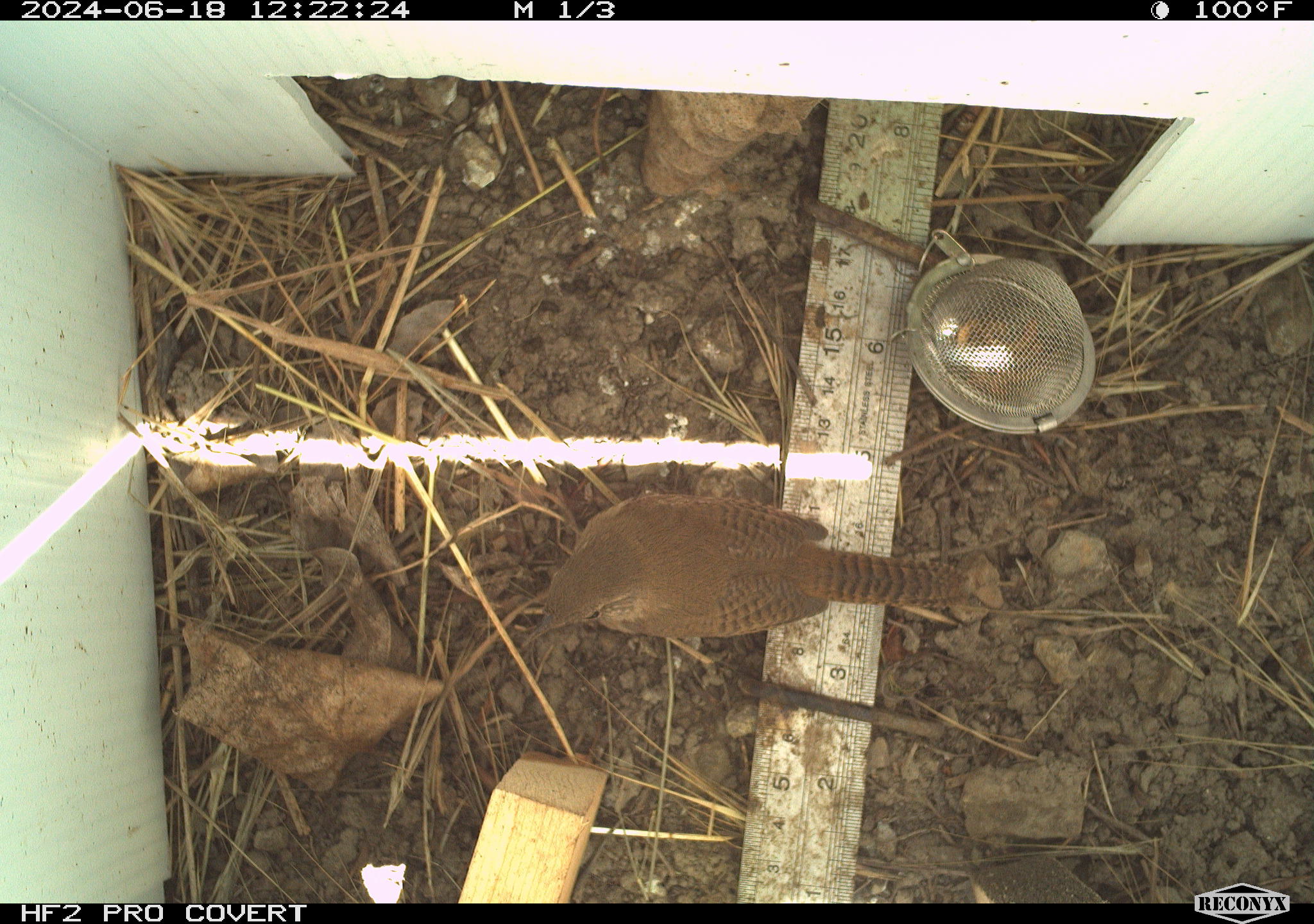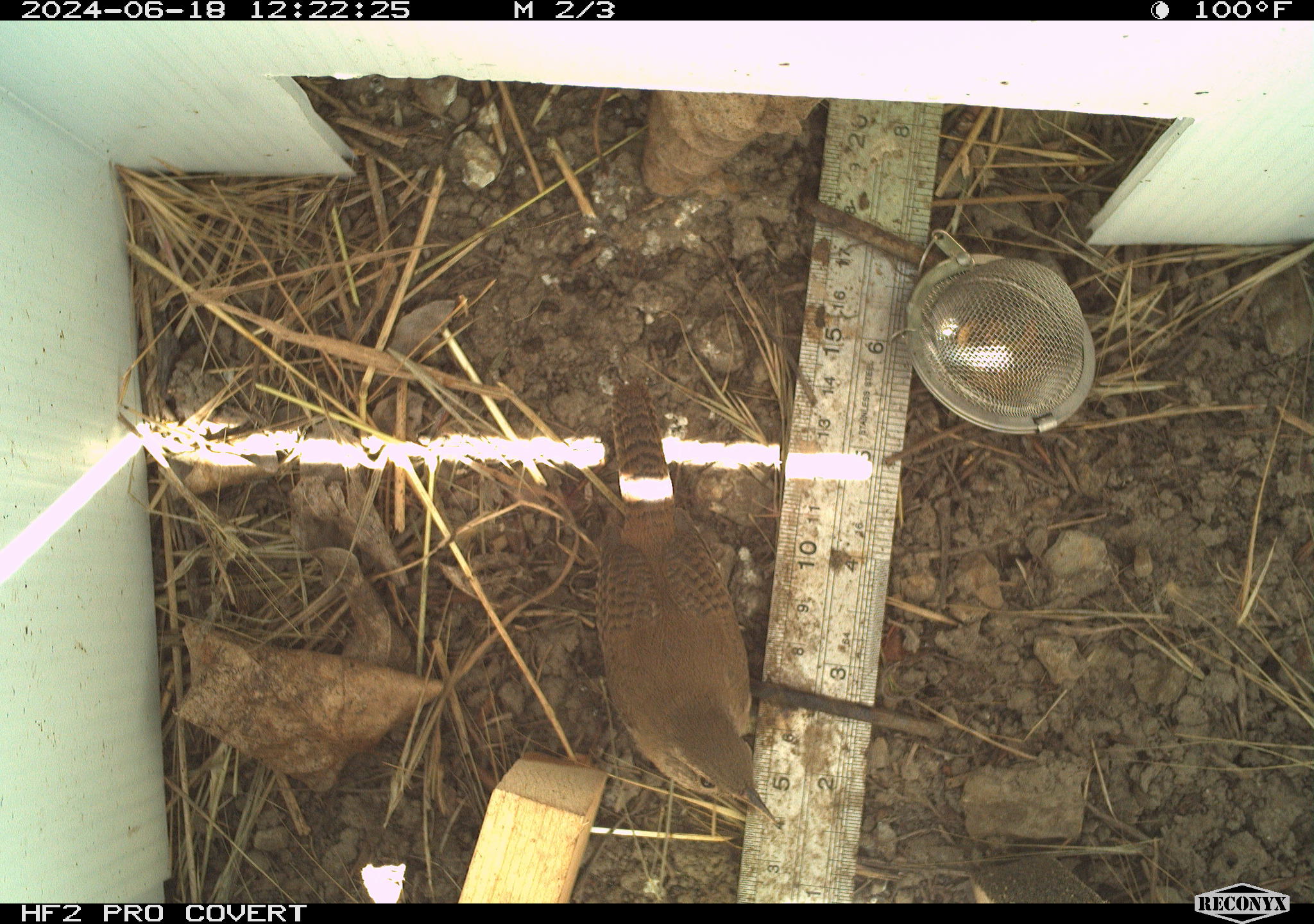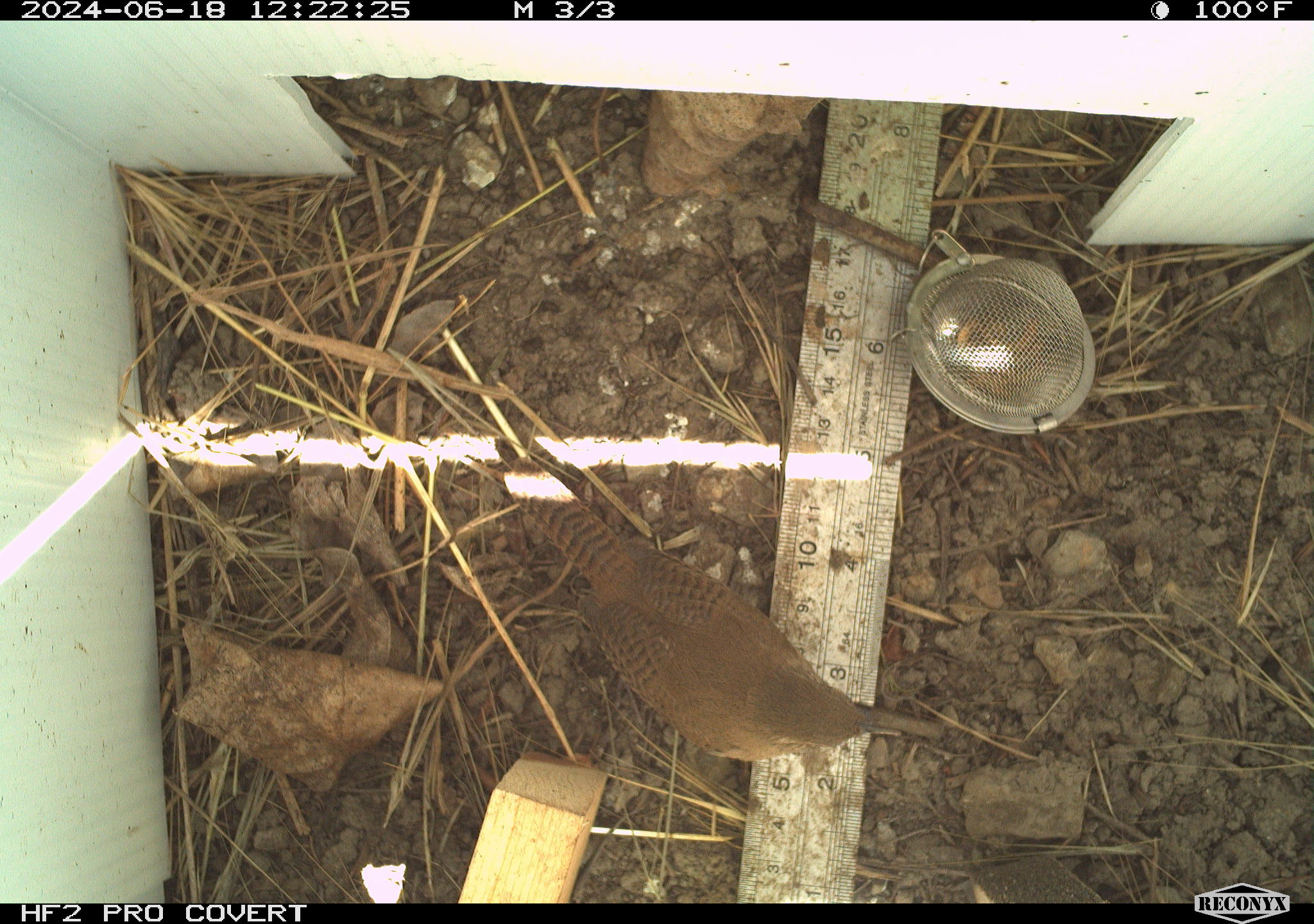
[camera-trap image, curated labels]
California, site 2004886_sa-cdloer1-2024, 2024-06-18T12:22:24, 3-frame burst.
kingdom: Animalia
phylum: Chordata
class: Aves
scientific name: Aves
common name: bird